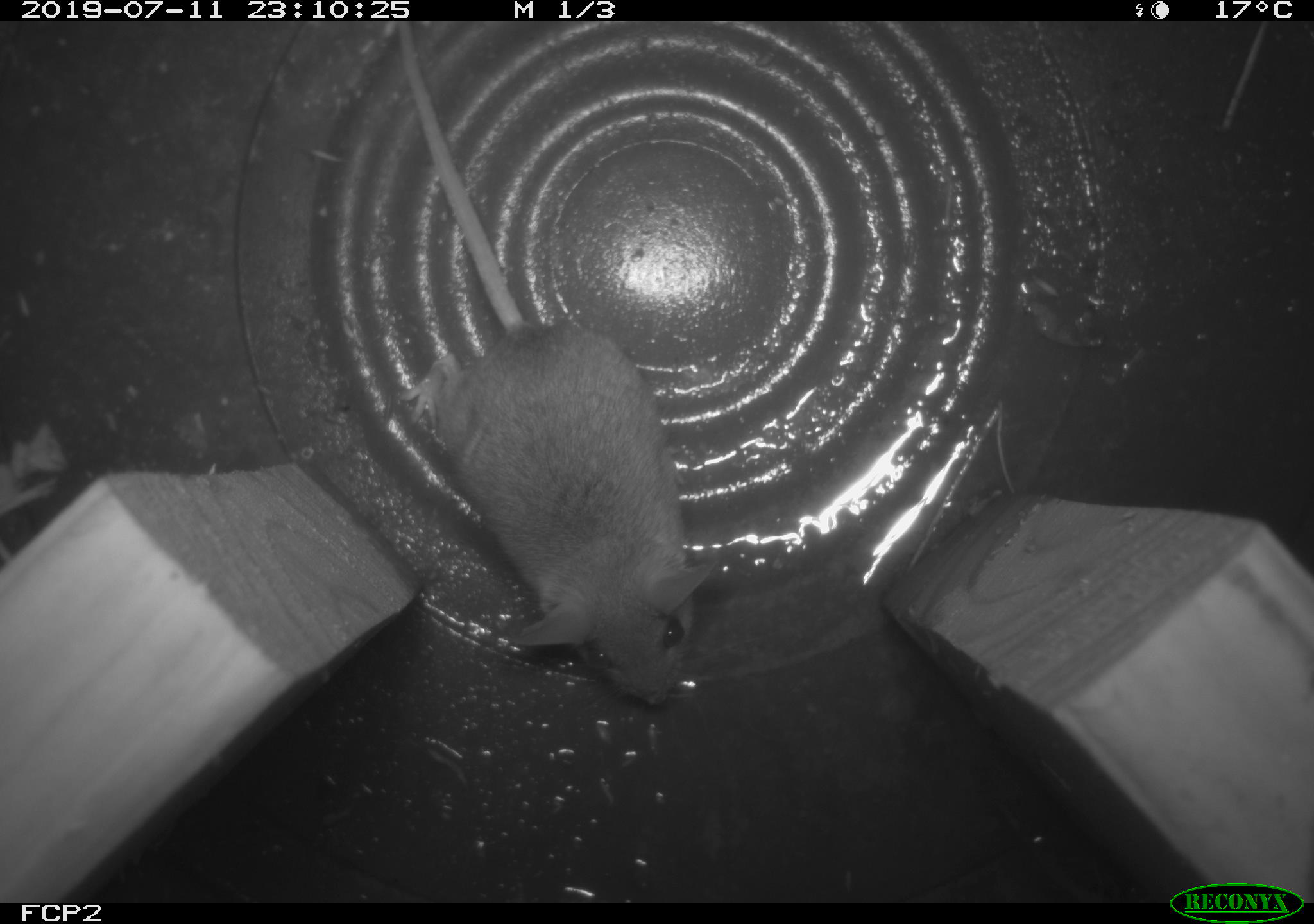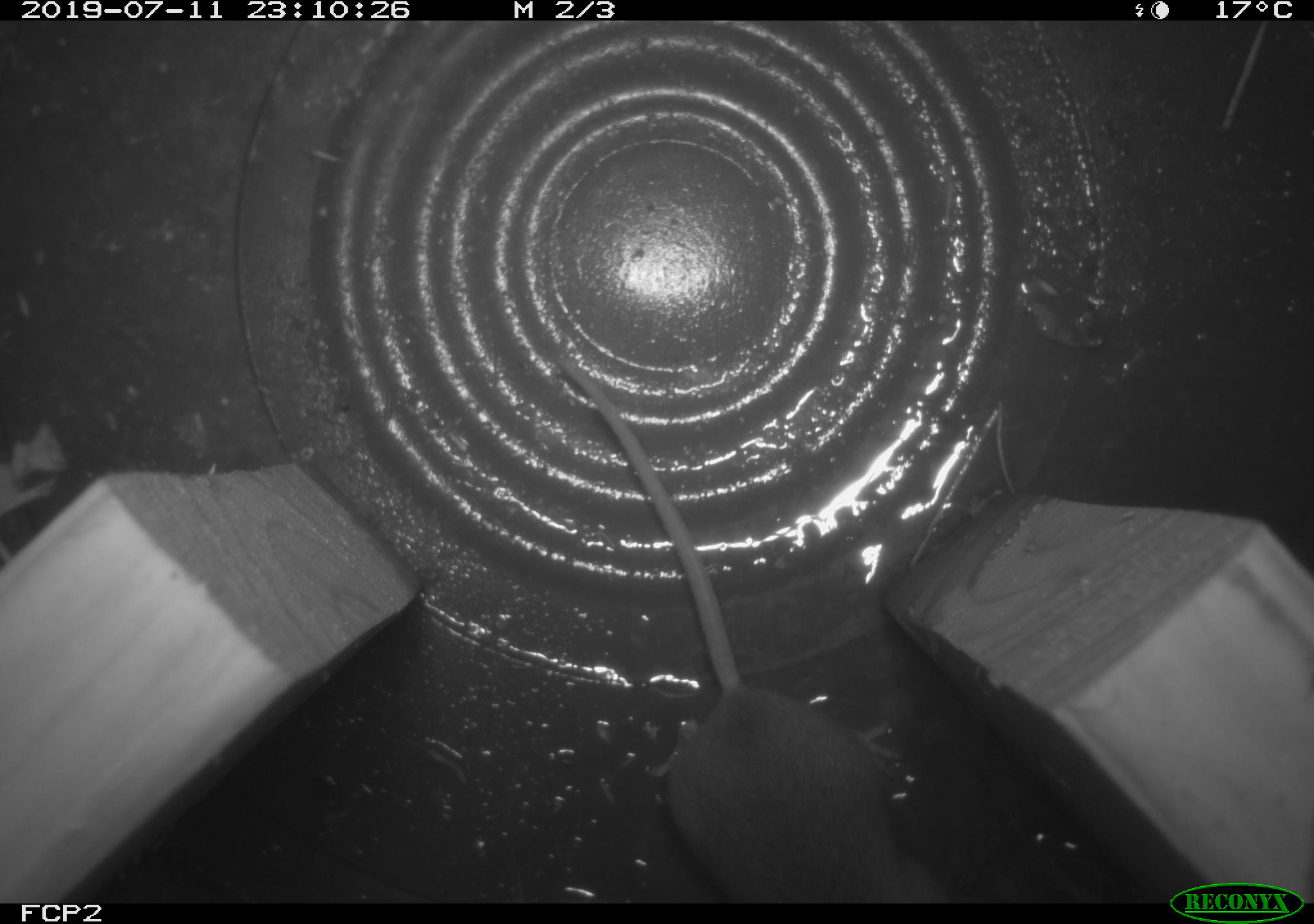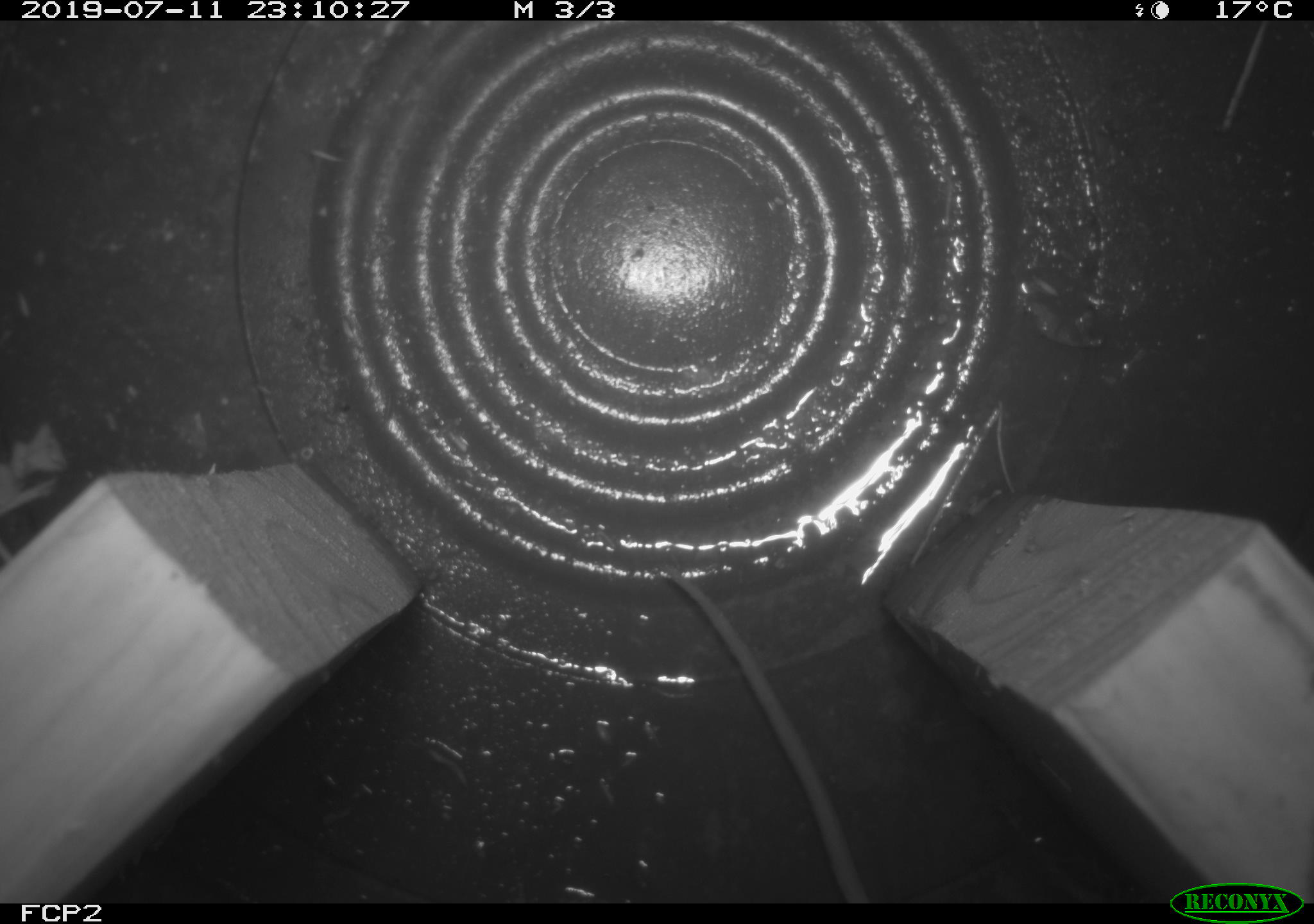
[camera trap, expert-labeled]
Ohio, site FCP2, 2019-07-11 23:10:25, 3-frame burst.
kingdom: Animalia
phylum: Chordata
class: Mammalia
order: Rodentia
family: Cricetidae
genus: Peromyscus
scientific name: Peromyscus leucopus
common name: white-footed mouse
White-footed mouse (Peromyscus leucopus).